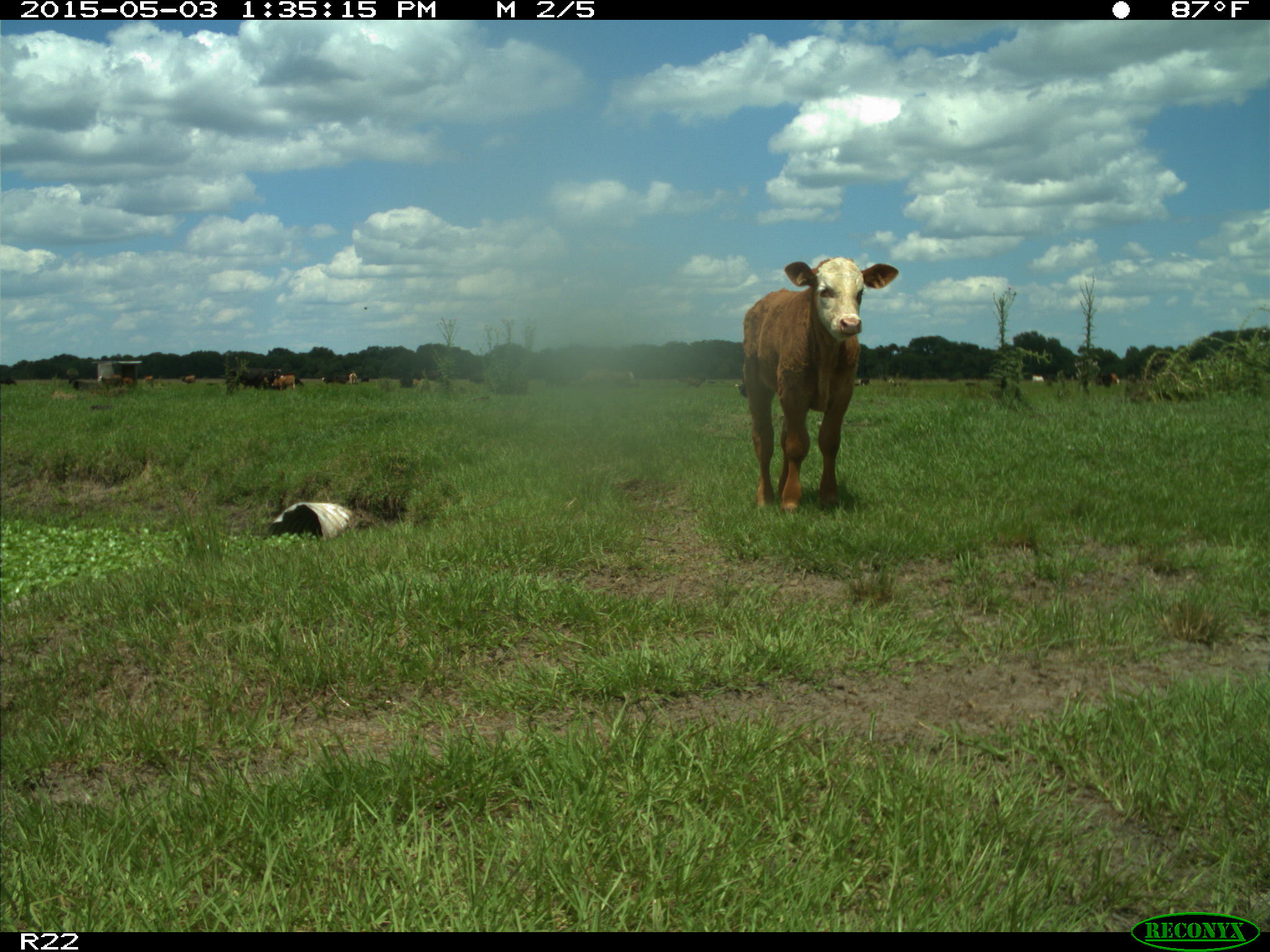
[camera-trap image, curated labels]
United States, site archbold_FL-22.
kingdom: Animalia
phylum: Chordata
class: Mammalia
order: Artiodactyla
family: Bovidae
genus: Bos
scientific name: Bos taurus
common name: domestic cow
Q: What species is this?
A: Bos taurus (domestic cow).